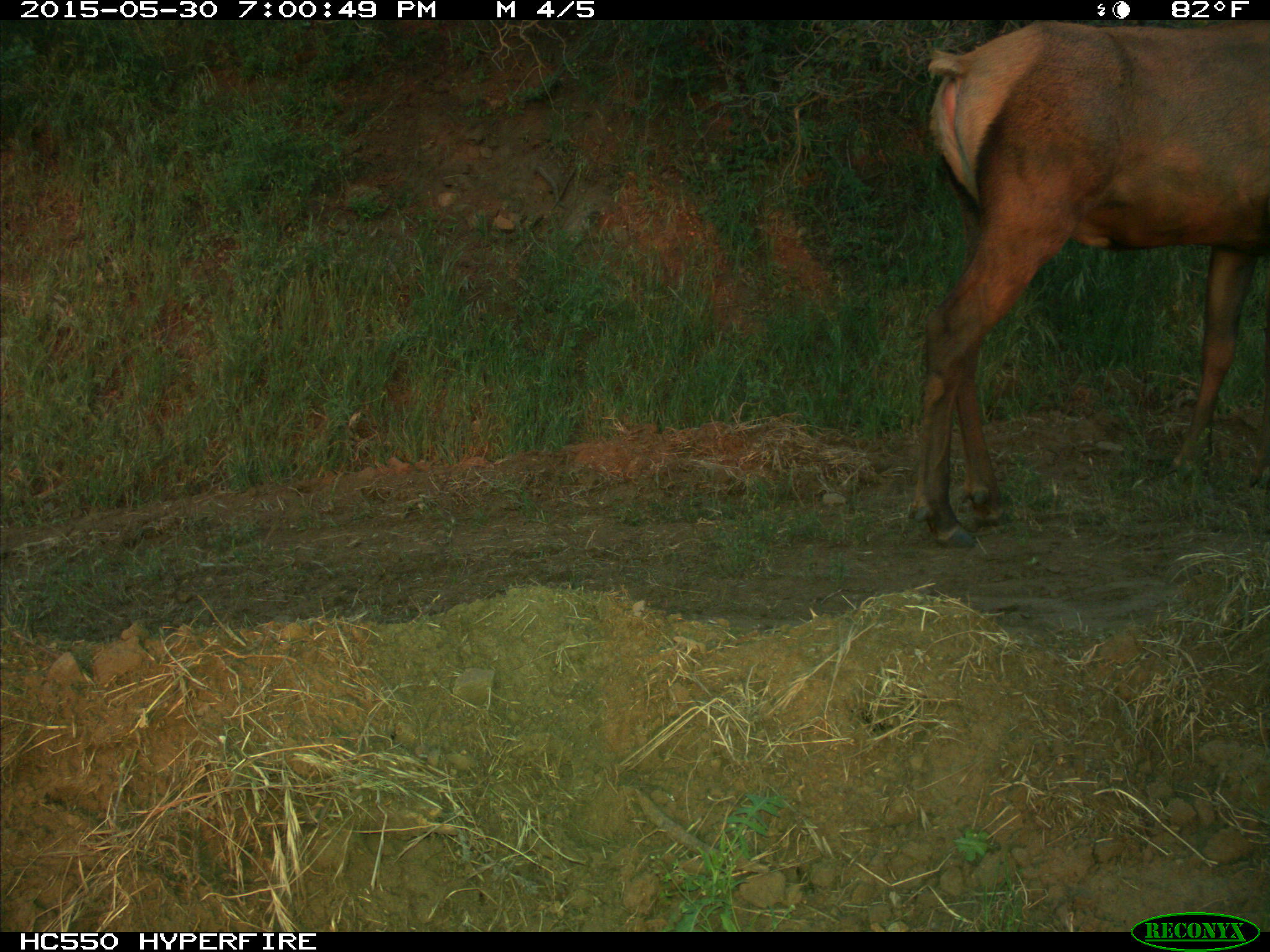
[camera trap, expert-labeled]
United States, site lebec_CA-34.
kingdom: Animalia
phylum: Chordata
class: Mammalia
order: Artiodactyla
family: Cervidae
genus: Cervus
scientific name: Cervus canadensis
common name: elk